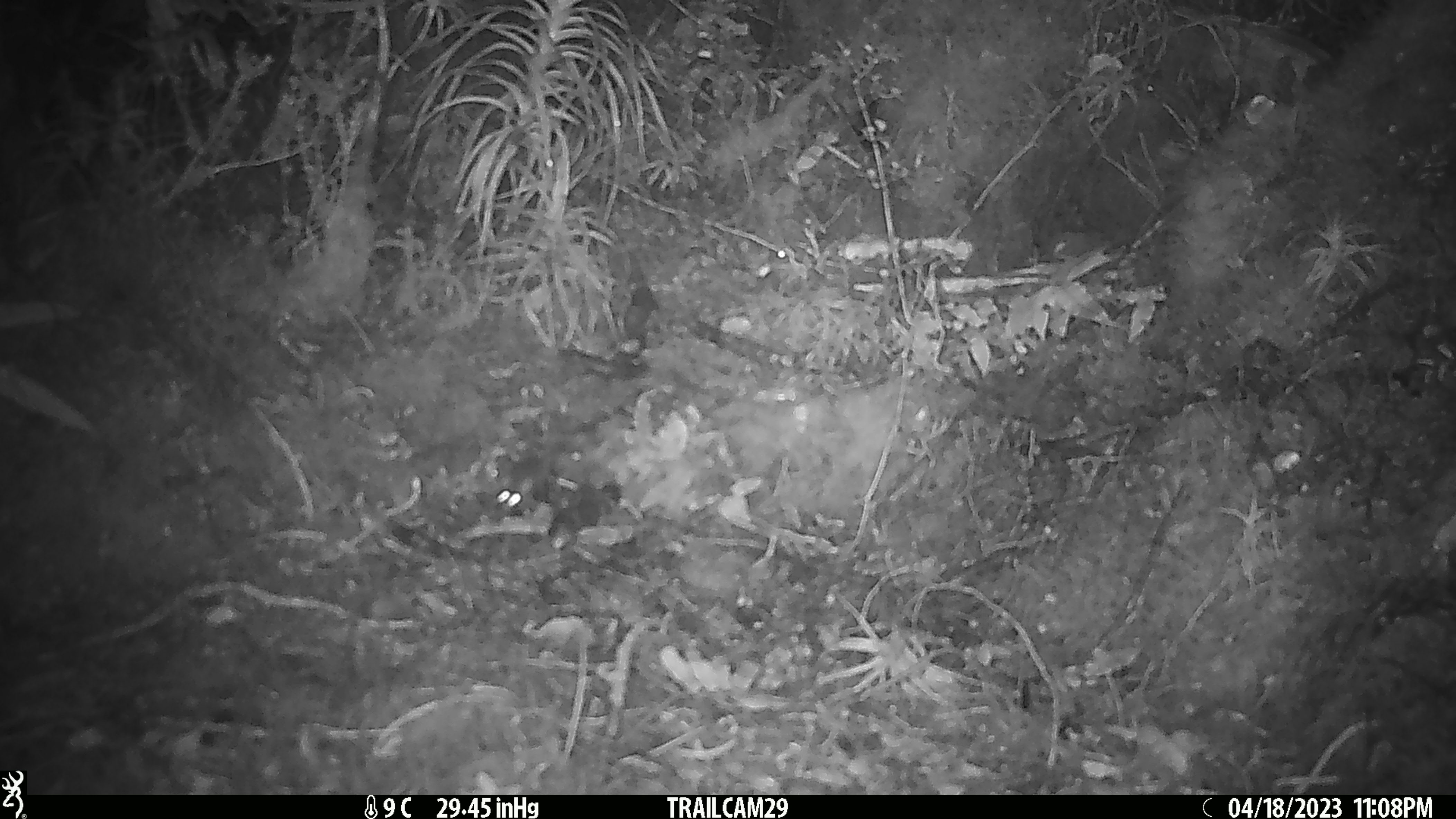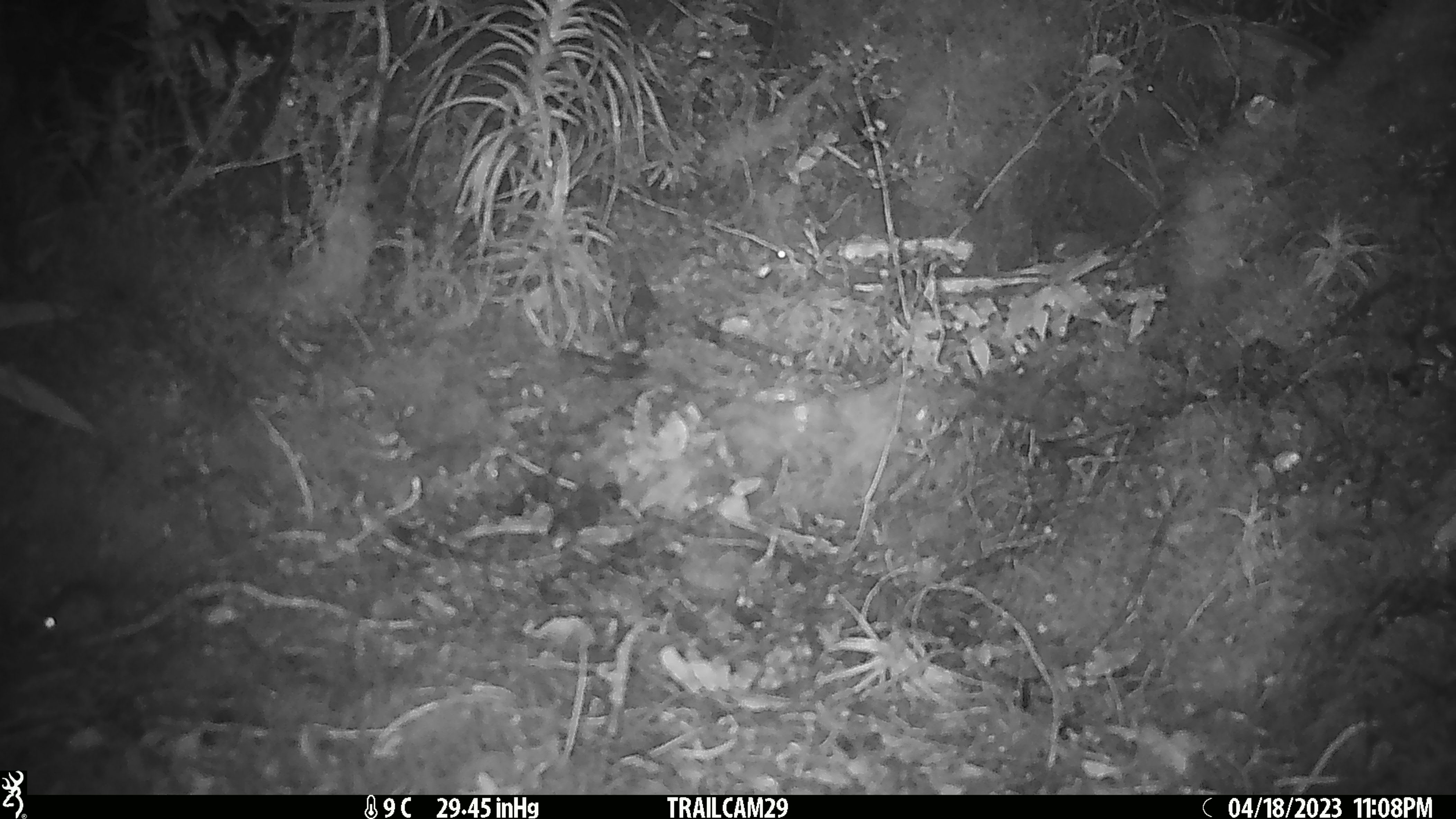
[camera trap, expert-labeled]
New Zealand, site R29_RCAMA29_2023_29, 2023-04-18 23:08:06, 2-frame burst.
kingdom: Animalia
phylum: Chordata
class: Mammalia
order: Rodentia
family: Muridae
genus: Mus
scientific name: Mus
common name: mouse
Mouse (Mus).